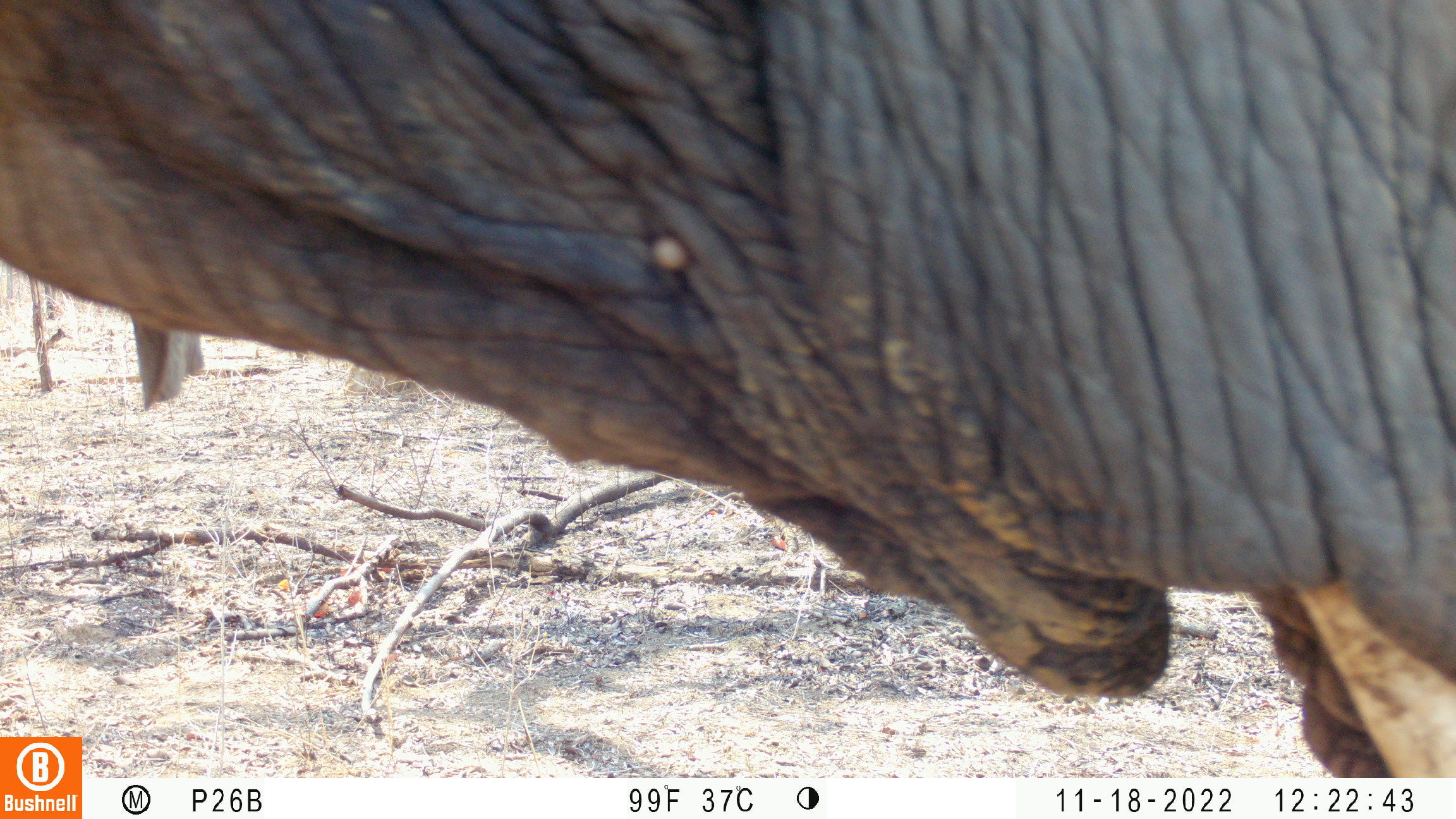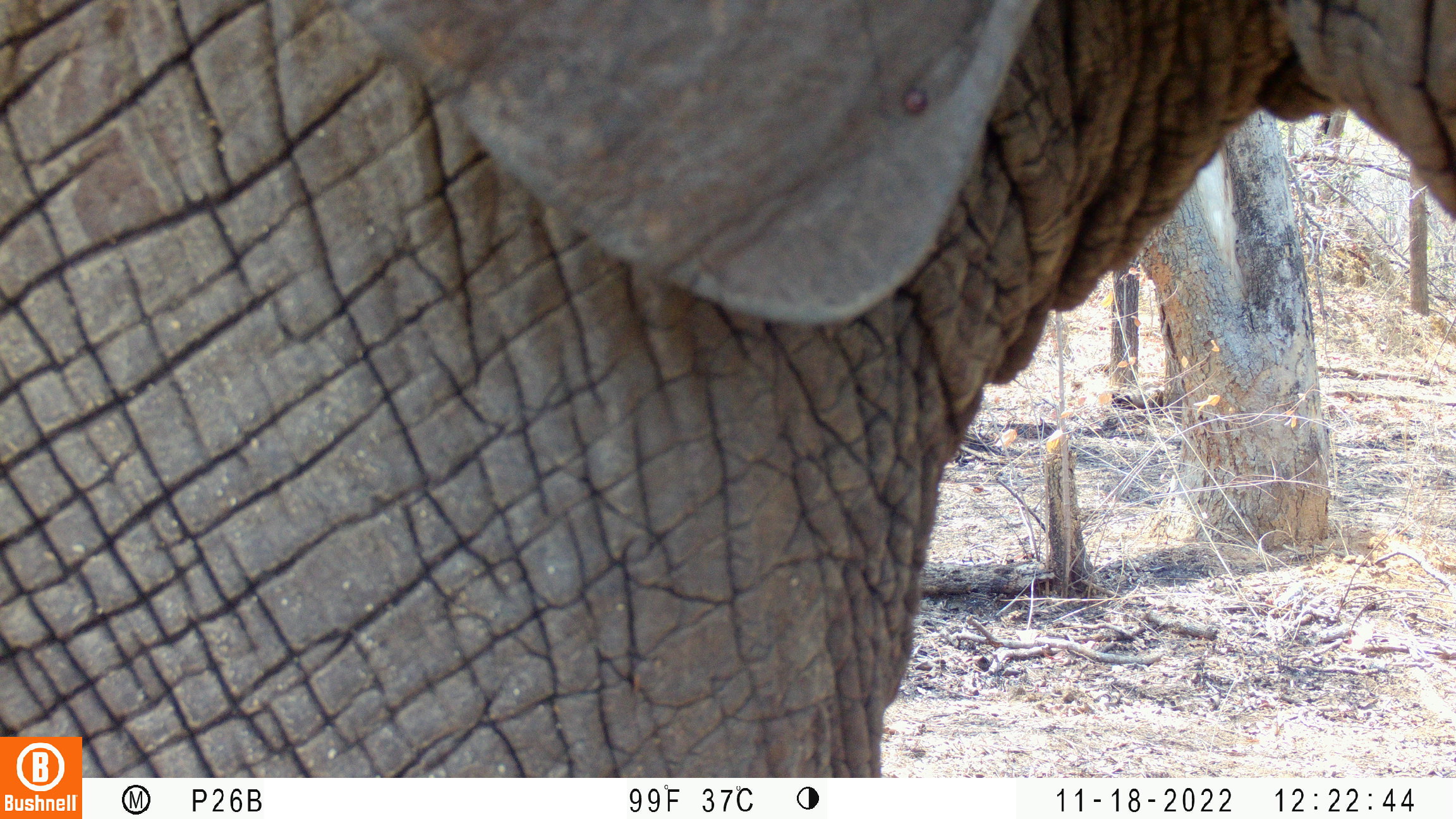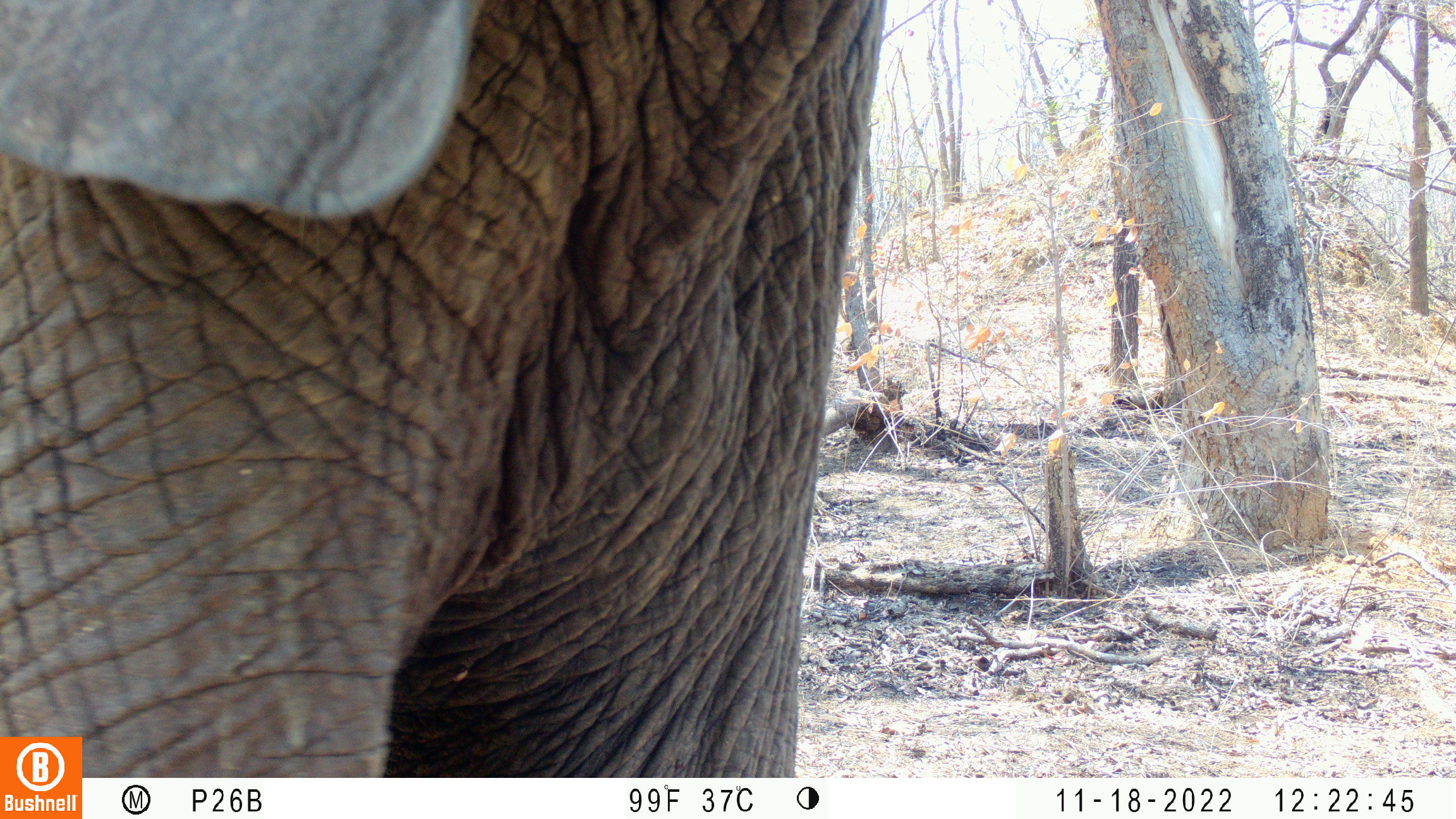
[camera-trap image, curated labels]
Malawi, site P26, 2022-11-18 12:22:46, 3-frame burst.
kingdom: Animalia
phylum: Chordata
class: Mammalia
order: Proboscidea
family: Elephantidae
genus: Loxodonta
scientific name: Loxodonta africana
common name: african savanna elephant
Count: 1.